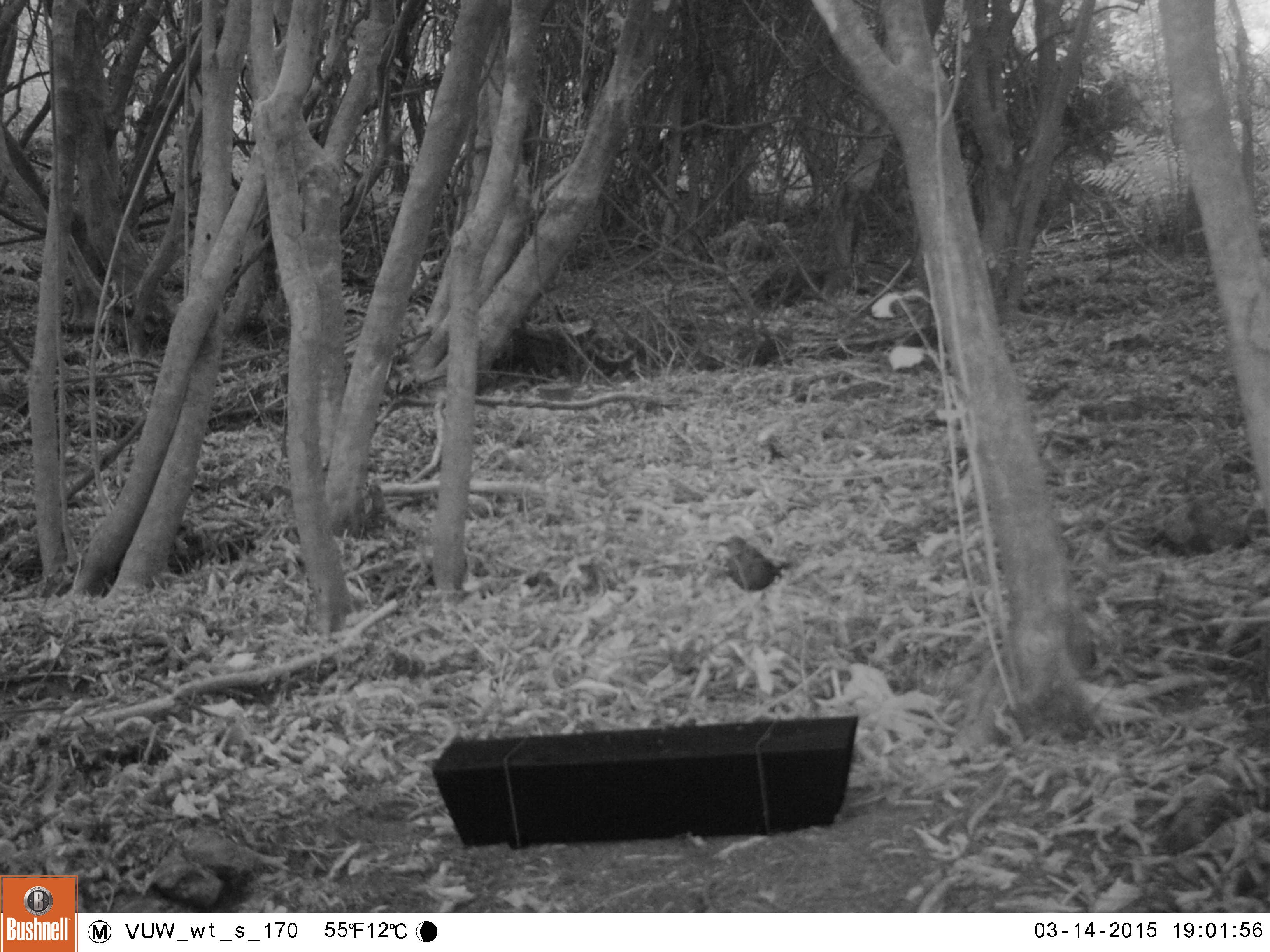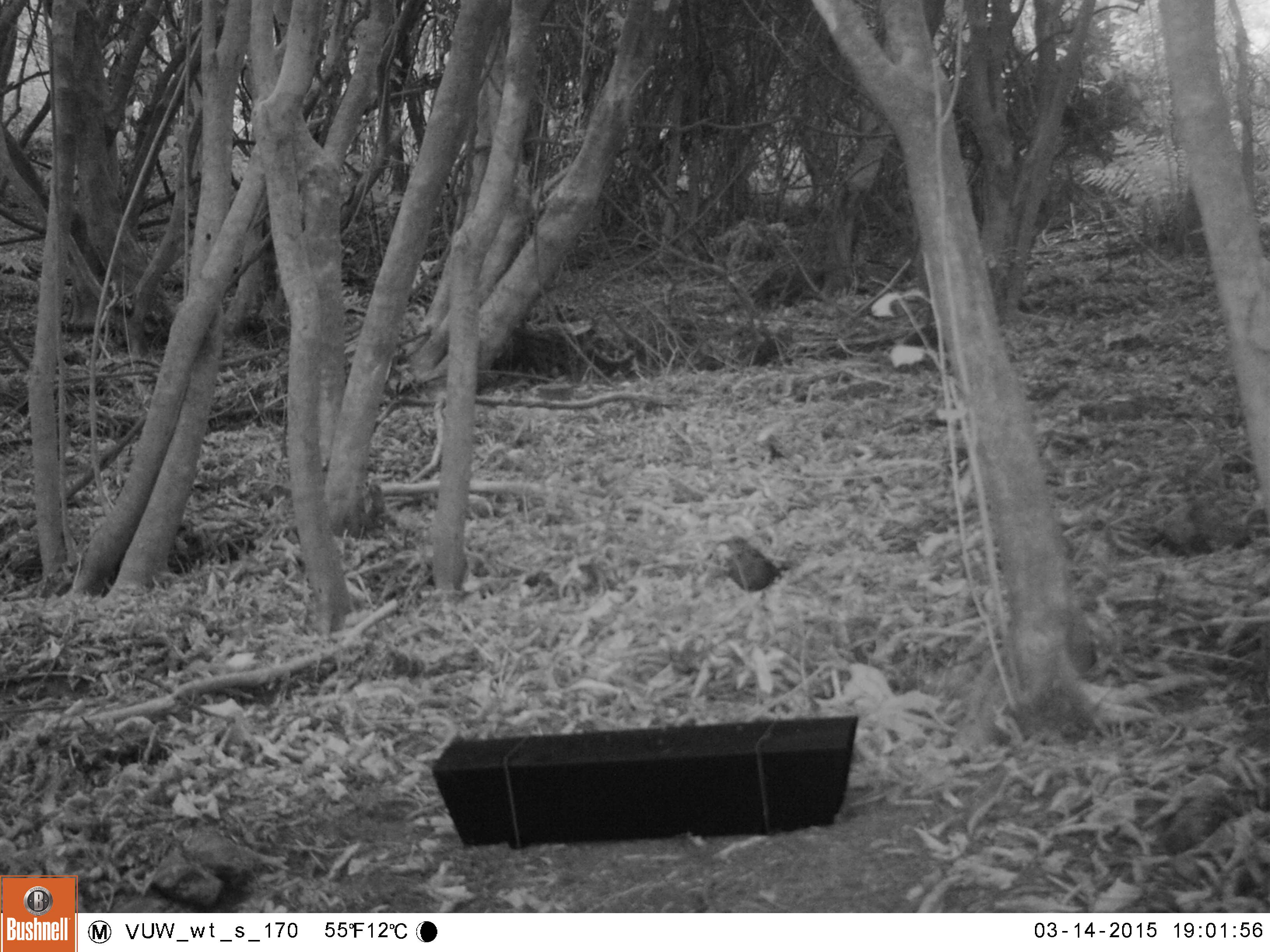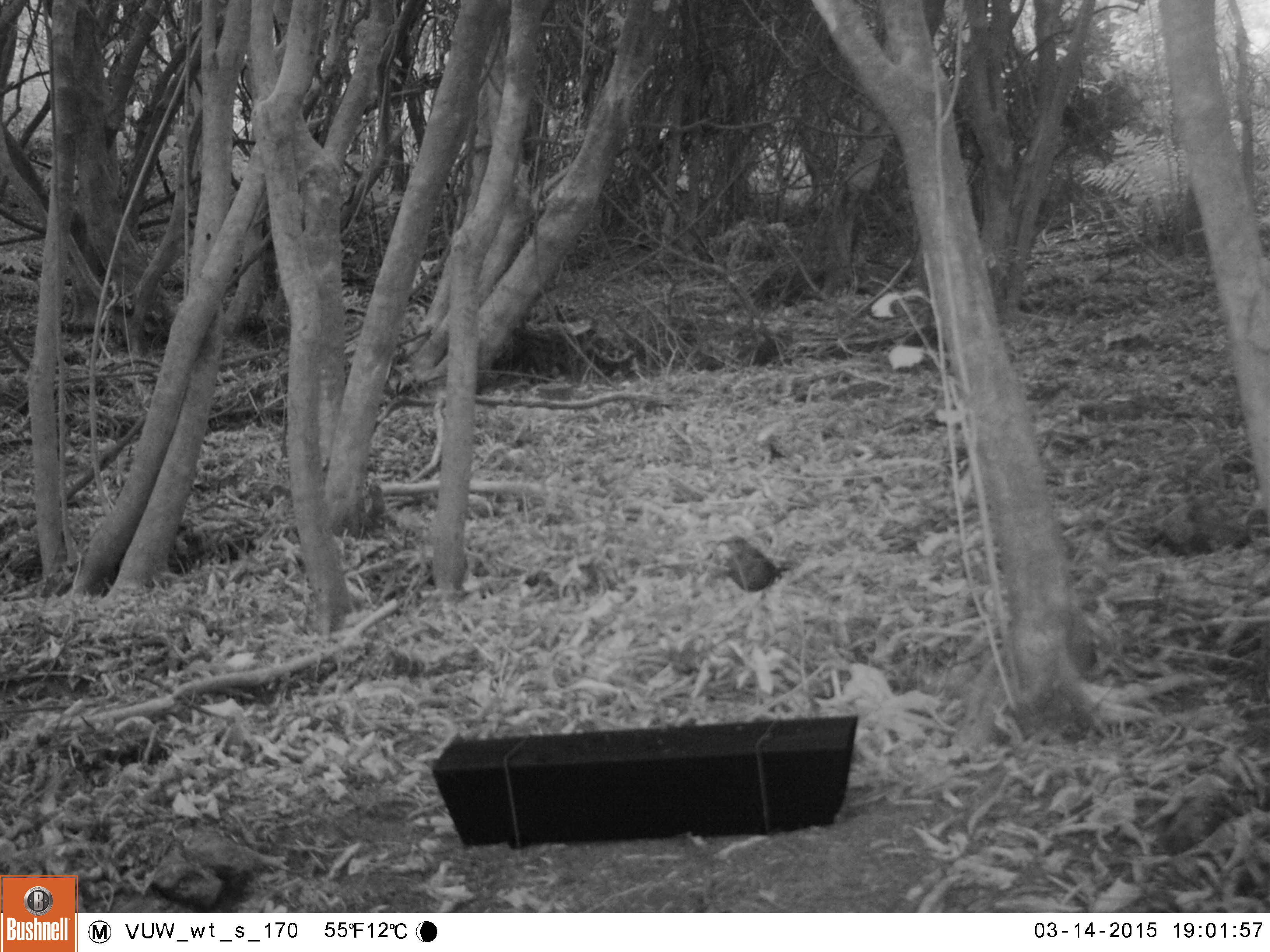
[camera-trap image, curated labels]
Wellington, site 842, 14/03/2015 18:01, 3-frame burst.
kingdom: Animalia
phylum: Chordata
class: Aves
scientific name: Aves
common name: bird